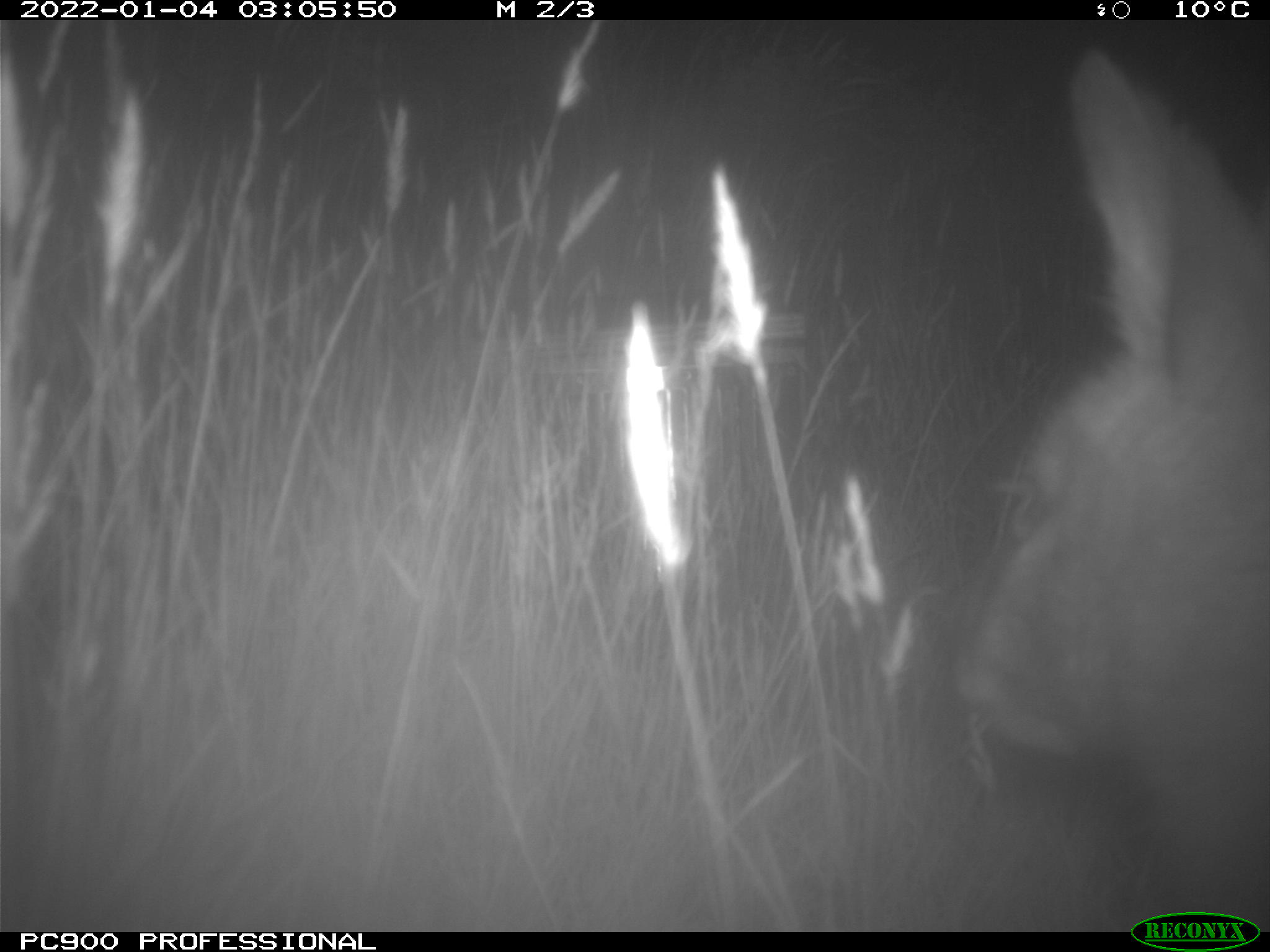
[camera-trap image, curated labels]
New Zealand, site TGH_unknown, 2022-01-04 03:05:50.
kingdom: Animalia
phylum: Chordata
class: Mammalia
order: Diprotodontia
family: Macropodidae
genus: Notamacropus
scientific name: Notamacropus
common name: wallaby